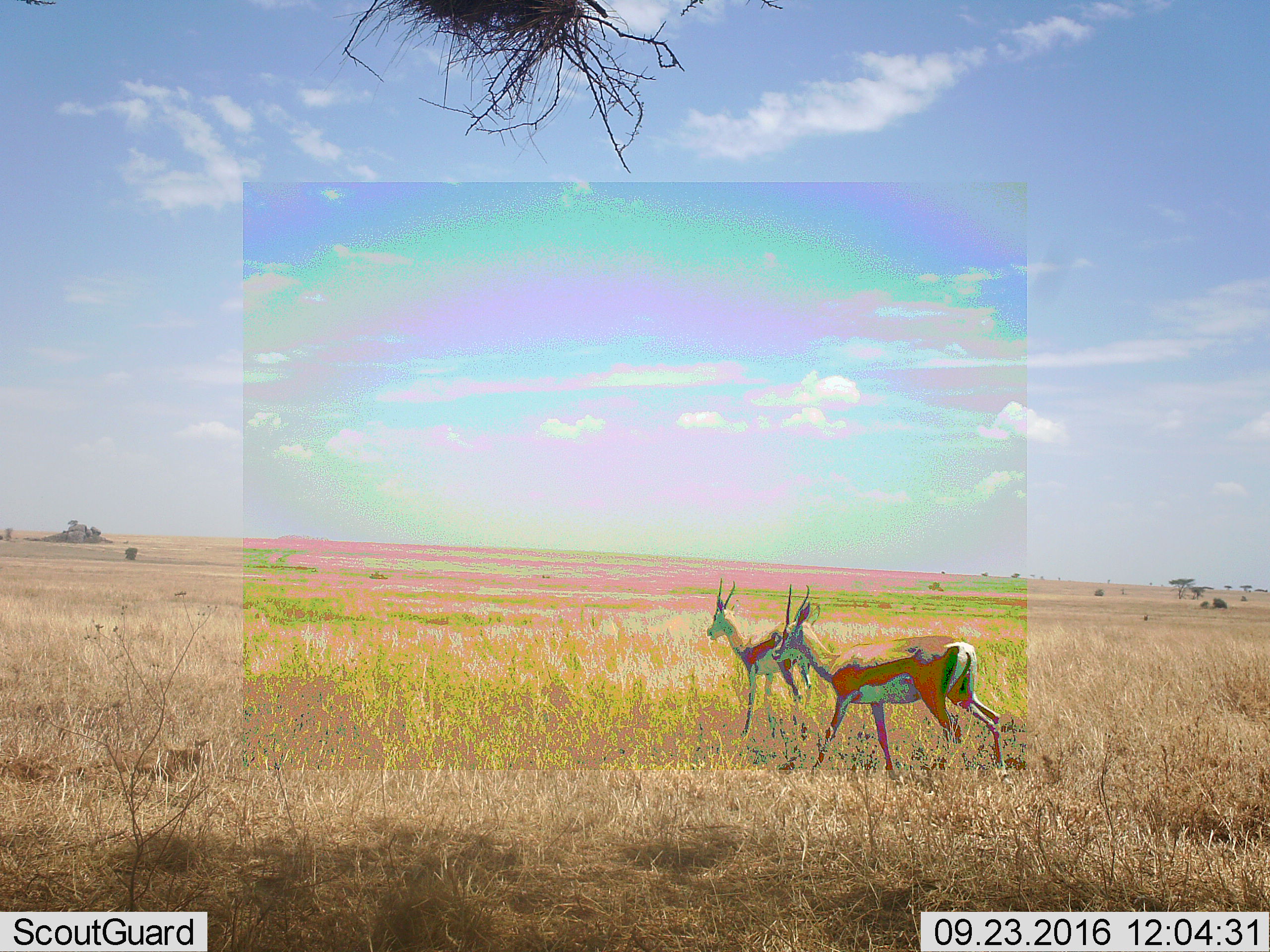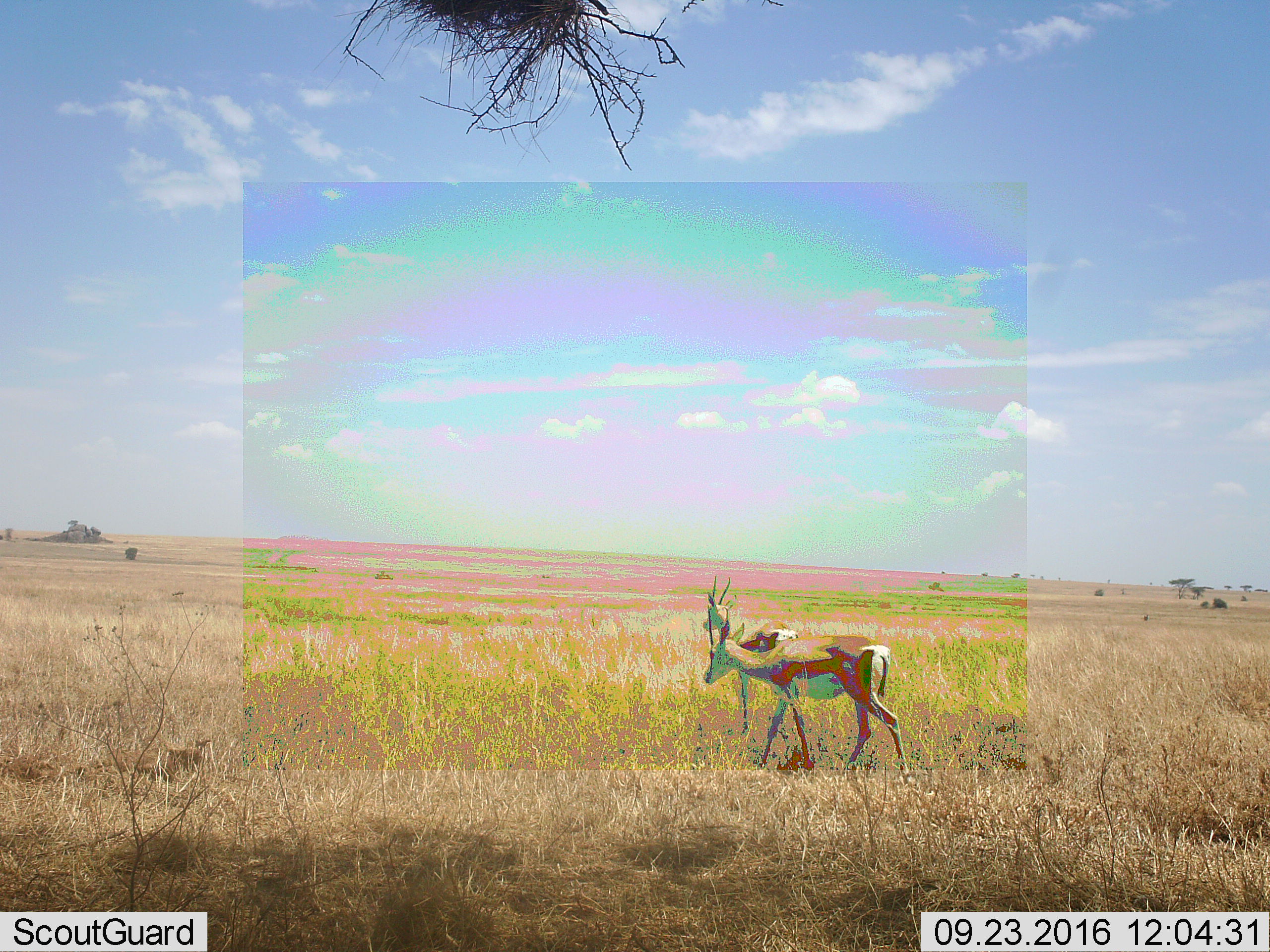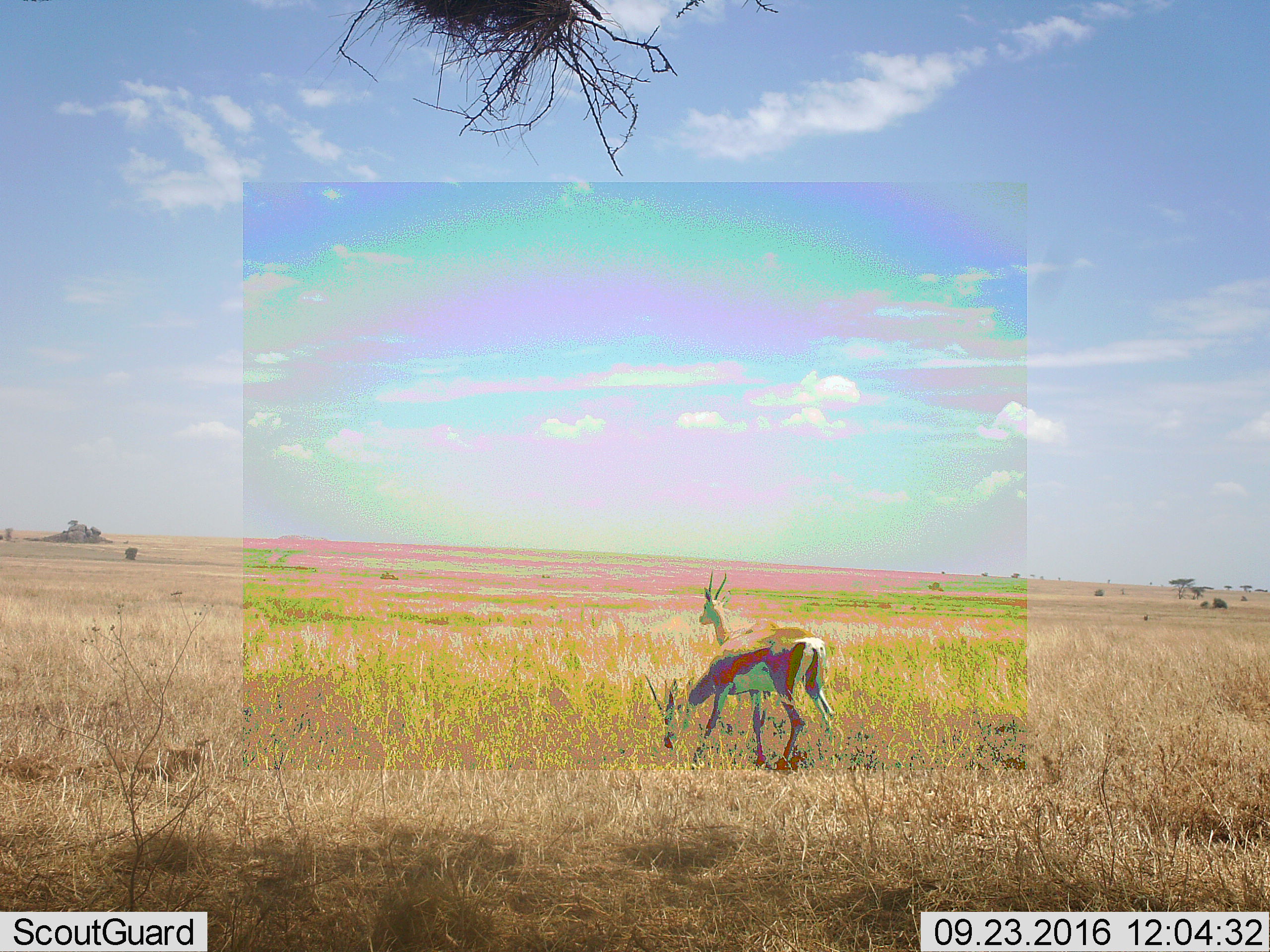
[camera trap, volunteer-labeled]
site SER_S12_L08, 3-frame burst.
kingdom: Animalia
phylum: Chordata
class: Mammalia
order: Artiodactyla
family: Bovidae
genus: Eudorcas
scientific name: Eudorcas thomsonii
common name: thomson's gazelle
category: gazellethomsons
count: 2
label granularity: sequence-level